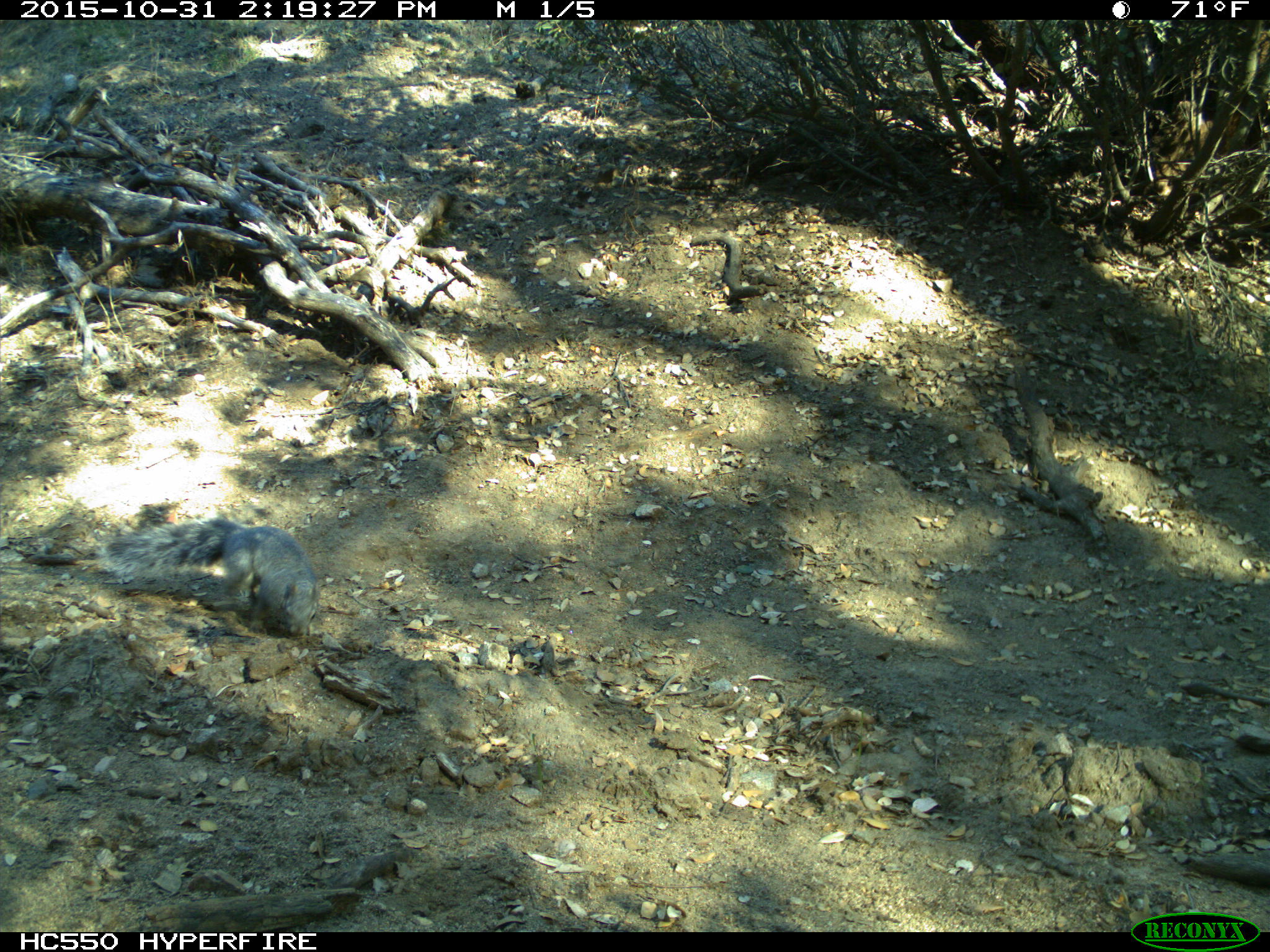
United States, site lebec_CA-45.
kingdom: Animalia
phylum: Chordata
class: Mammalia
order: Rodentia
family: Sciuridae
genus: Sciurus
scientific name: Sciurus carolinensis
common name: eastern gray squirrel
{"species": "Sciurus carolinensis (eastern gray squirrel)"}